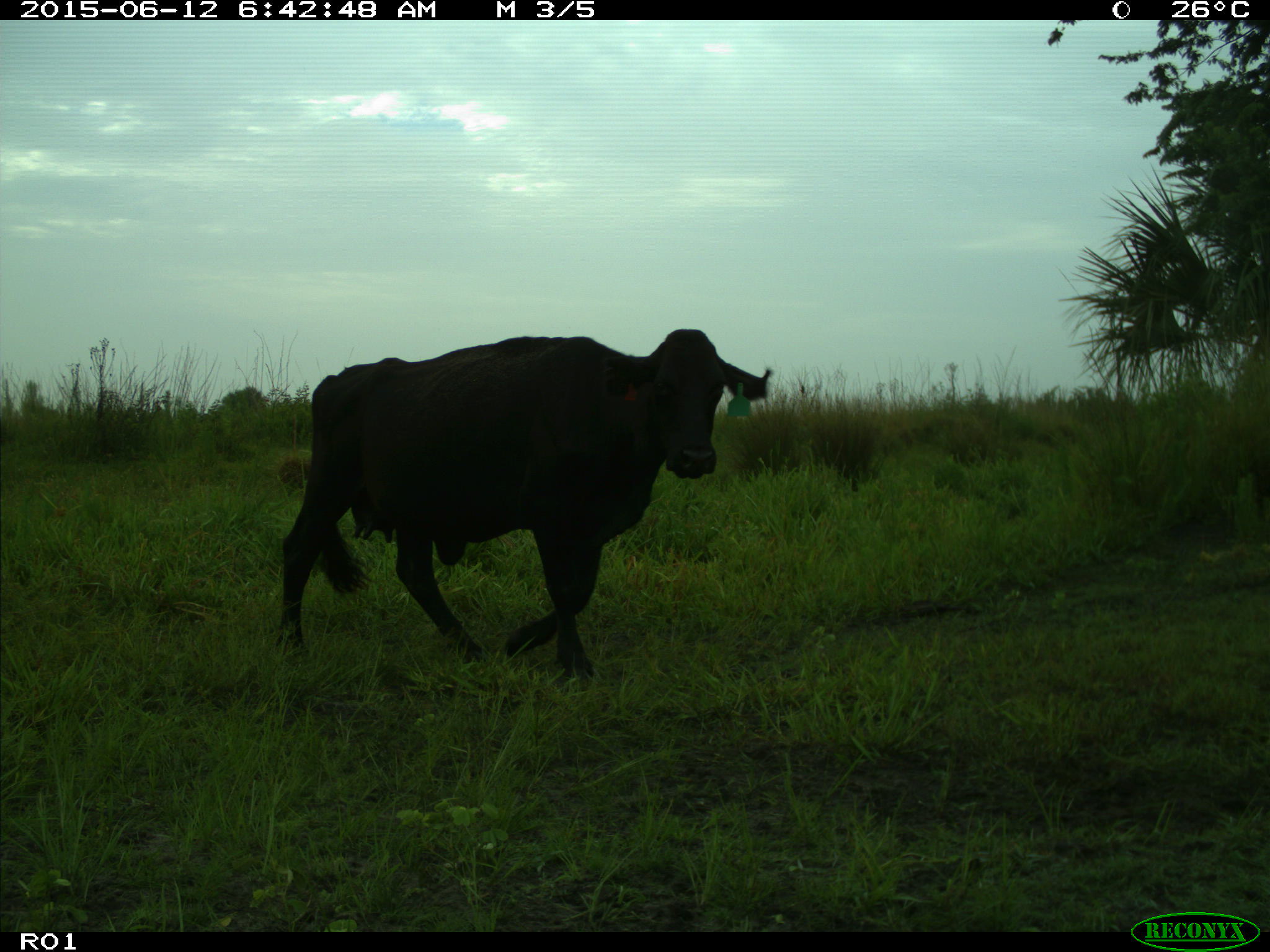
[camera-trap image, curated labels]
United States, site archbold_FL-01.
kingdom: Animalia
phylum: Chordata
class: Mammalia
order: Artiodactyla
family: Bovidae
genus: Bos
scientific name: Bos taurus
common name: domestic cow